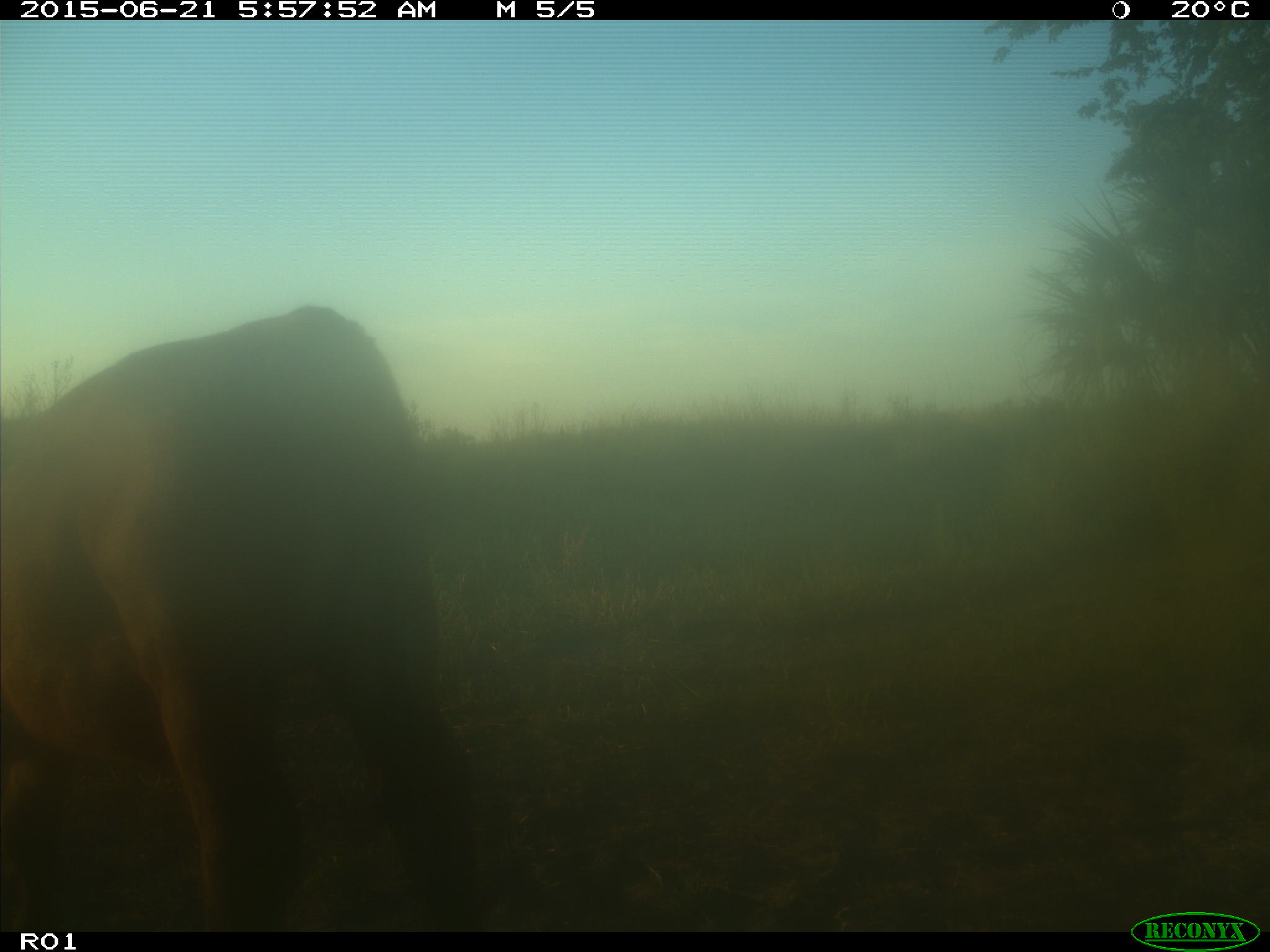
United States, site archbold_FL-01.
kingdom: Animalia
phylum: Chordata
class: Mammalia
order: Artiodactyla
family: Bovidae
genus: Bos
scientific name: Bos taurus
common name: domestic cow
Bos taurus (domestic cow).